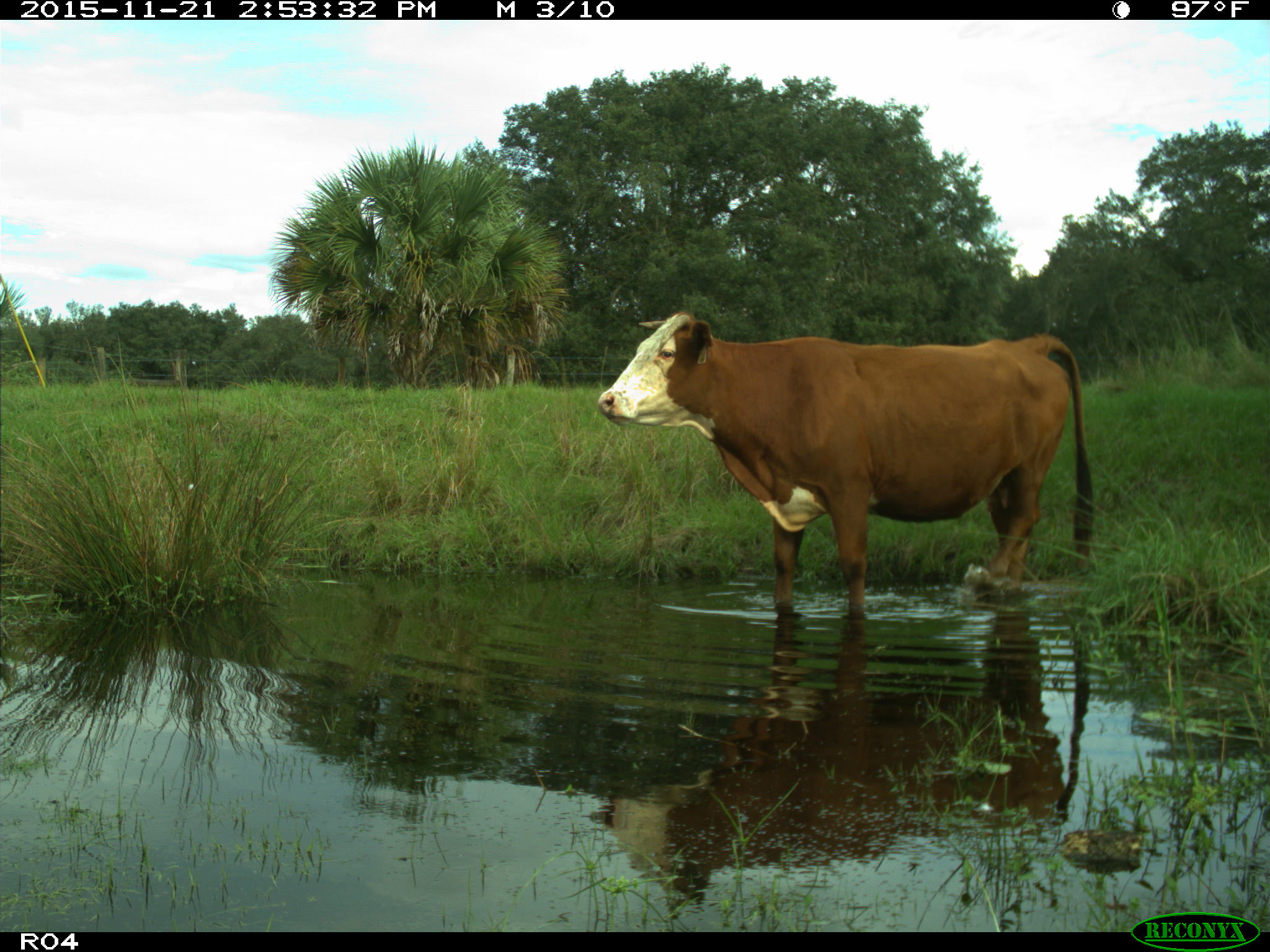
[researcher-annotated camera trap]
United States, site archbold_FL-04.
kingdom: Animalia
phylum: Chordata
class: Mammalia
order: Artiodactyla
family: Bovidae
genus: Bos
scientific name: Bos taurus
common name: domestic cow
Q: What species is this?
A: Bos taurus (domestic cow).